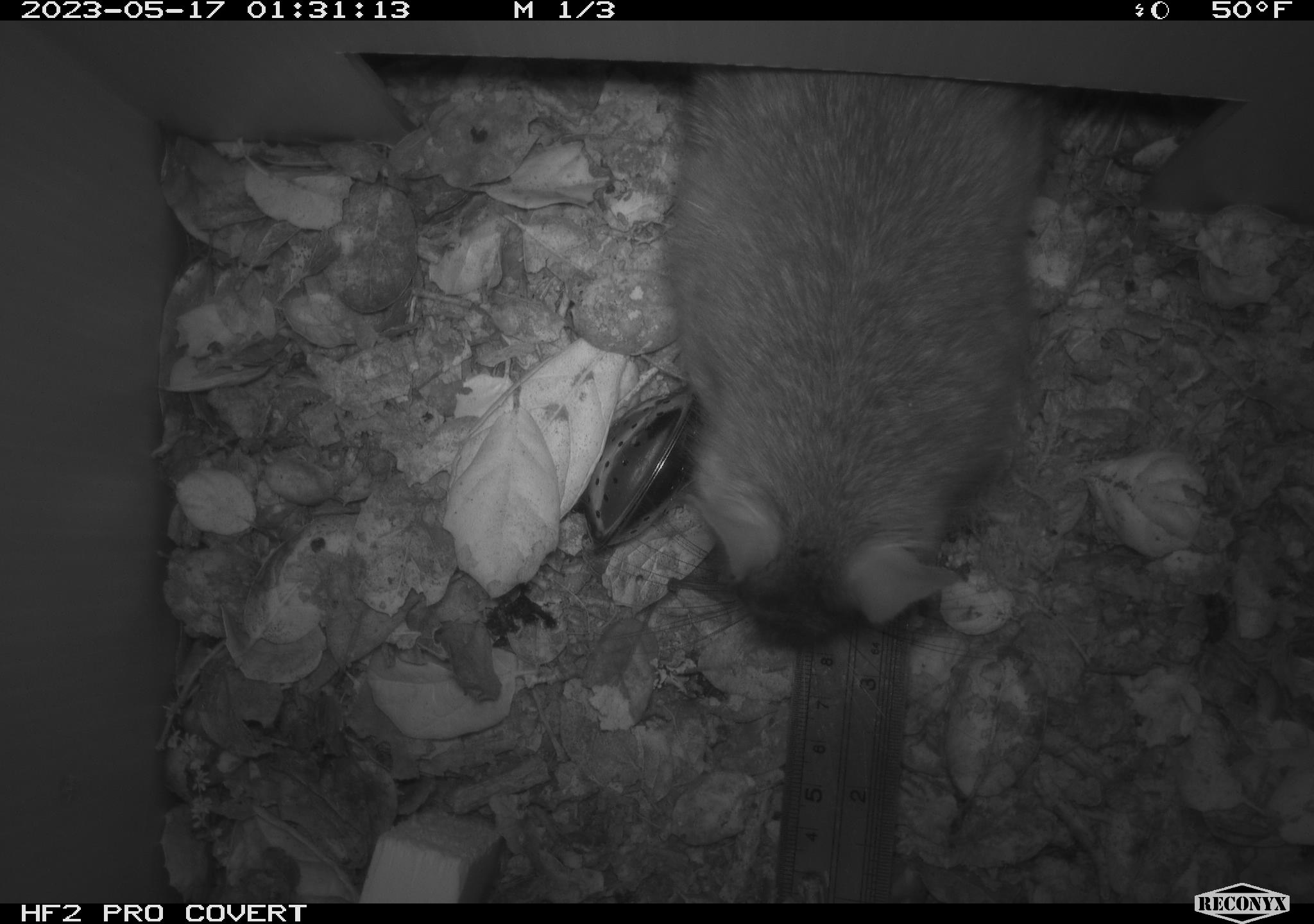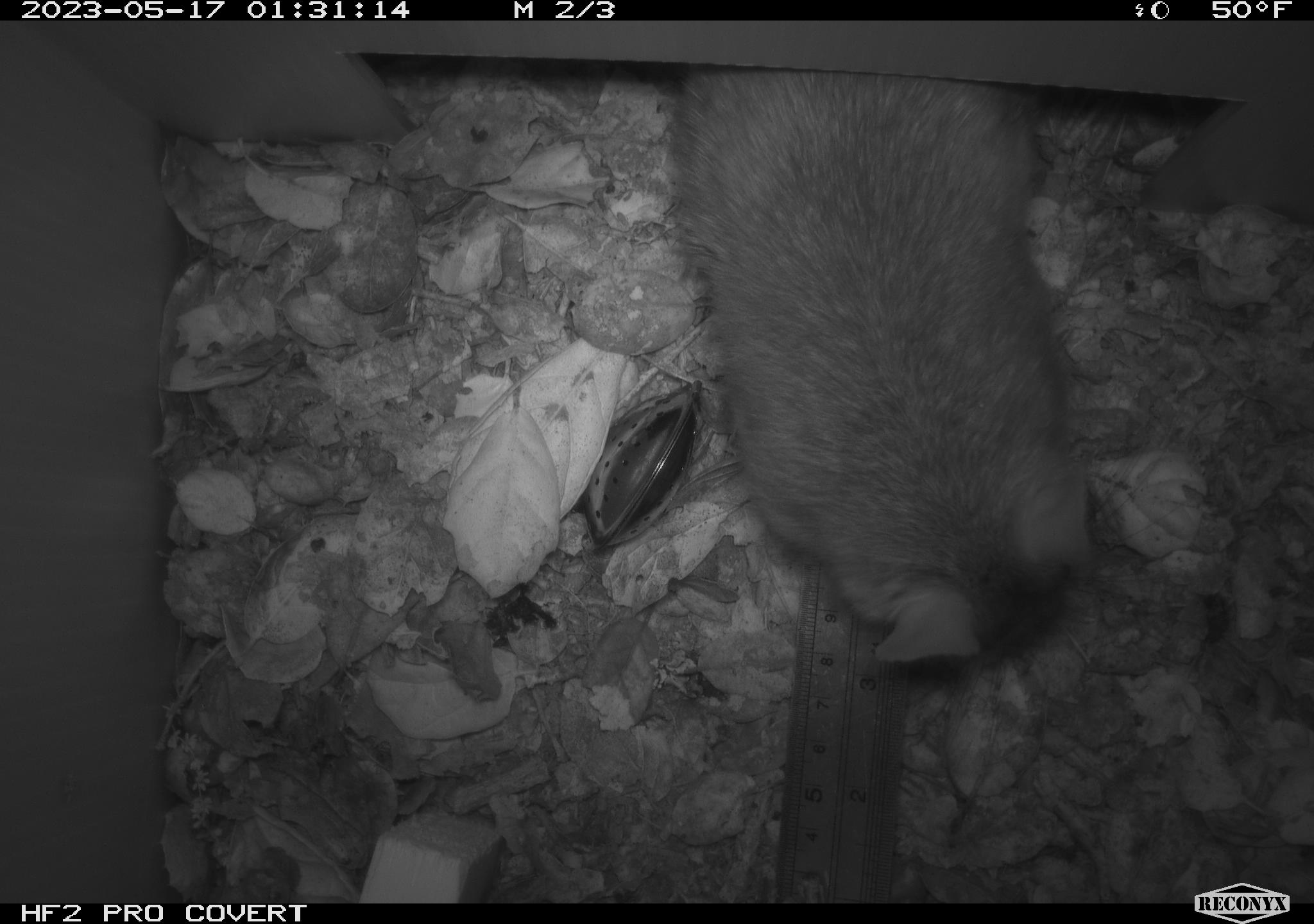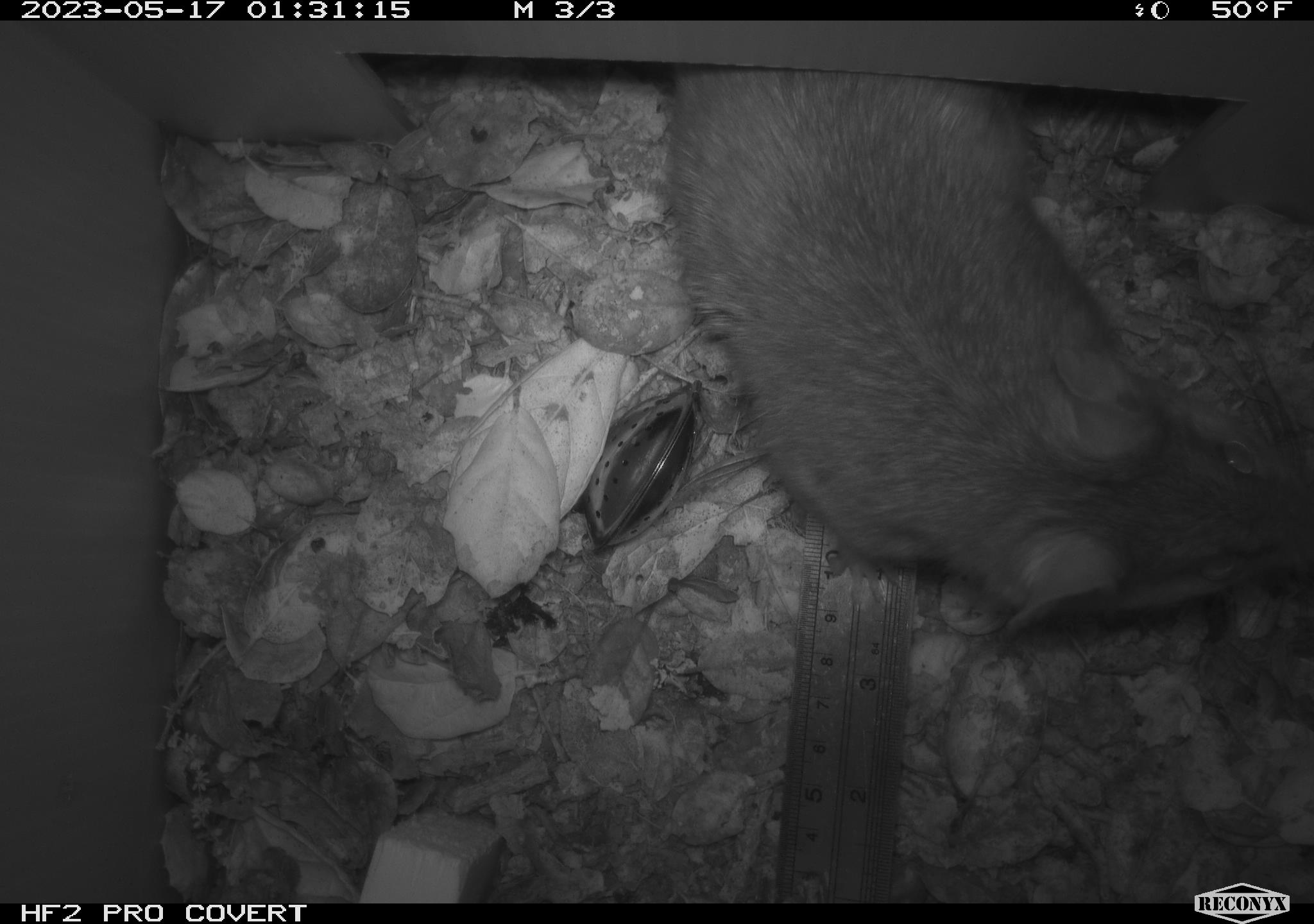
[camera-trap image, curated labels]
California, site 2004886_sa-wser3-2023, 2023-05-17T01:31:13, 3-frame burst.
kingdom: Animalia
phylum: Chordata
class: Mammalia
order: Rodentia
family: Cricetidae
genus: Neotoma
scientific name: Neotoma fuscipes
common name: dusky-footed woodrat